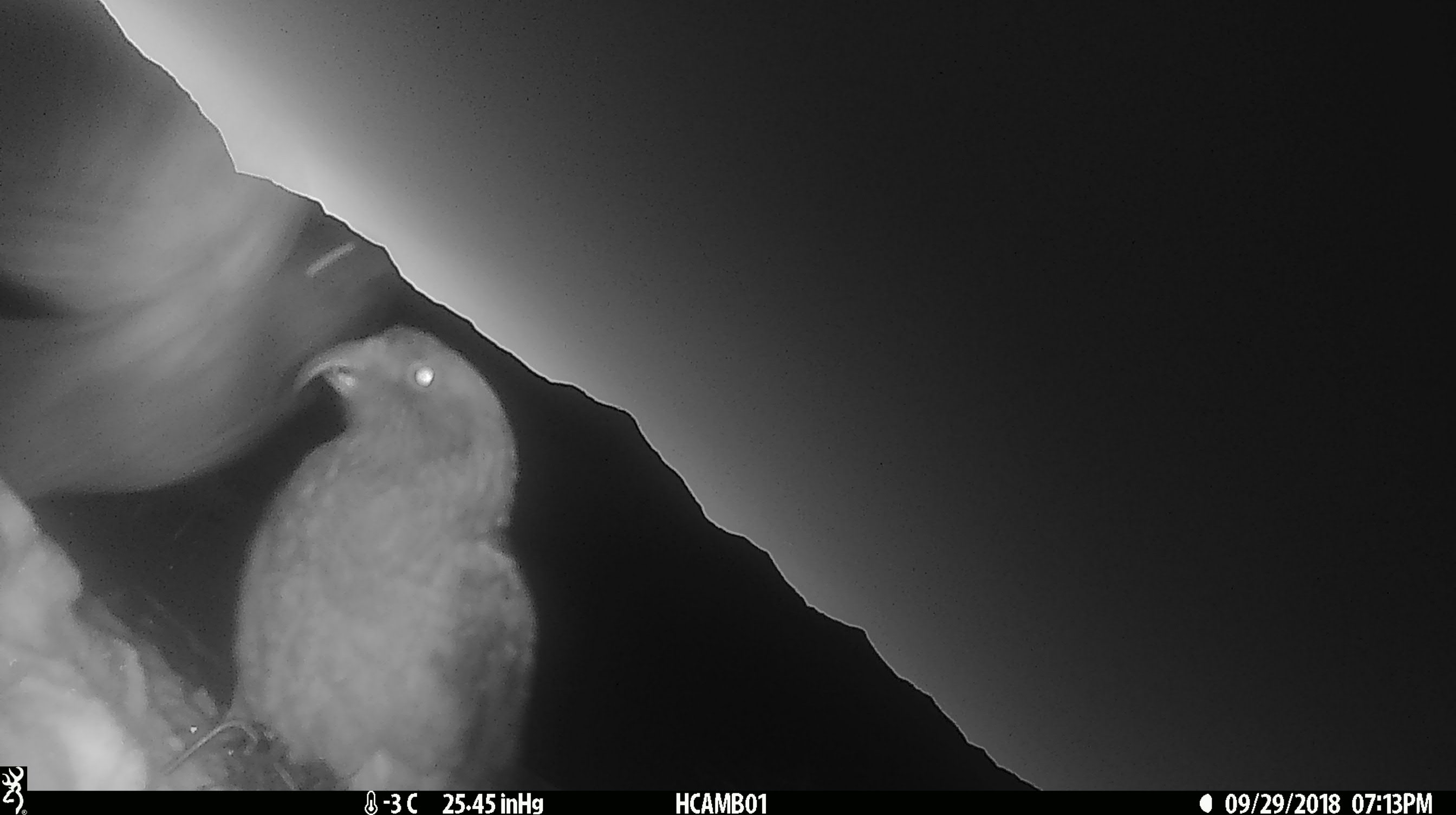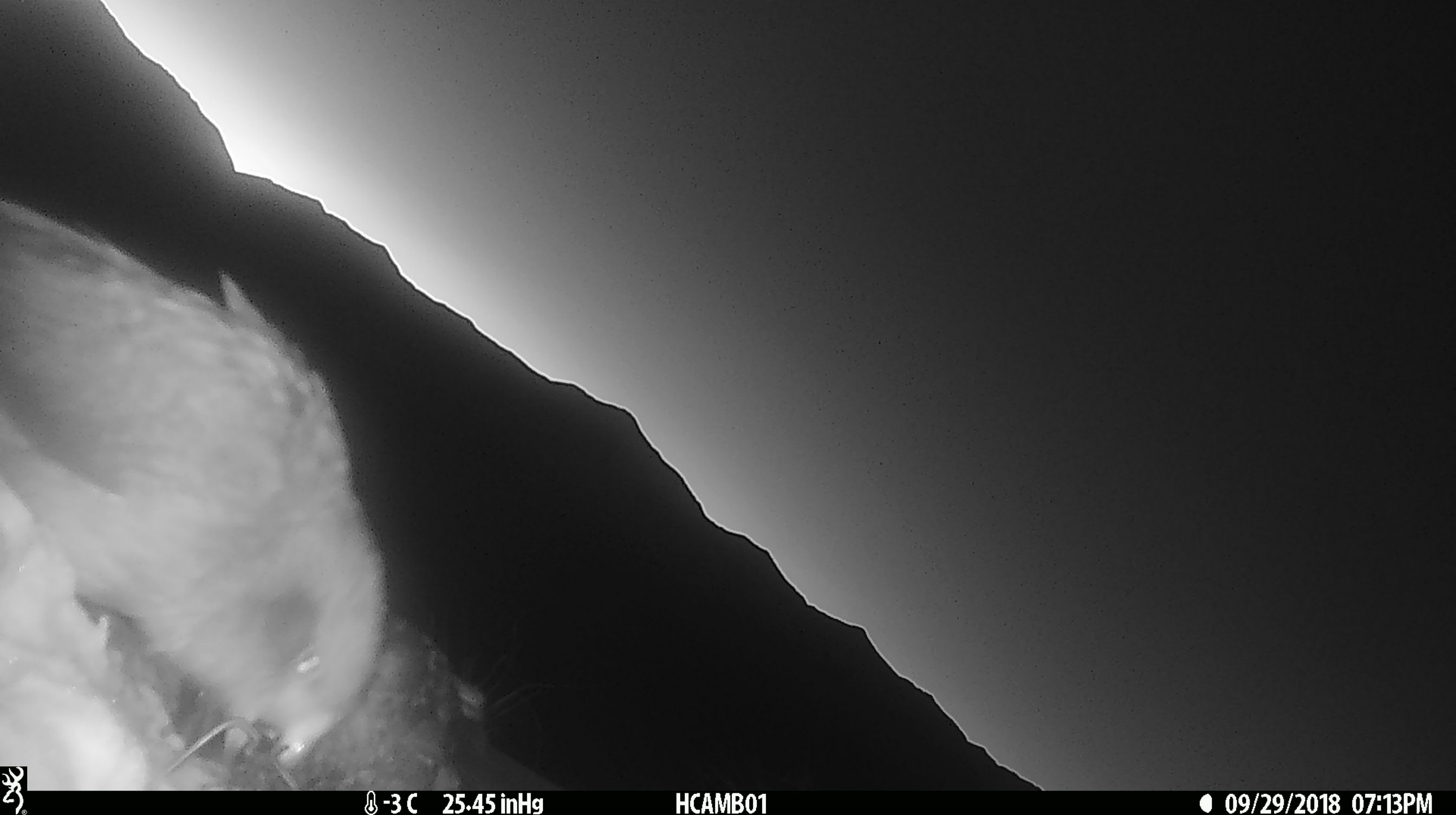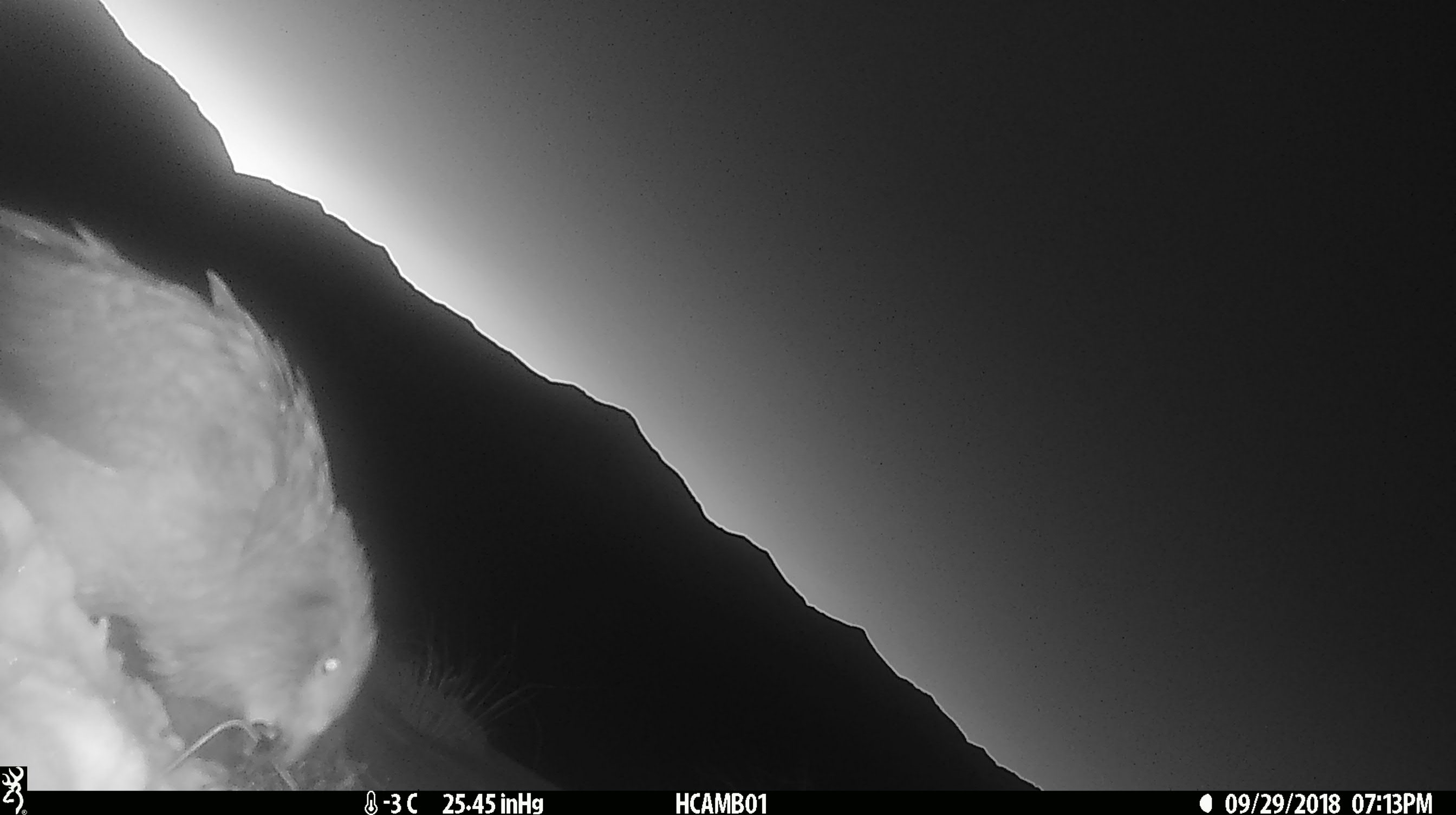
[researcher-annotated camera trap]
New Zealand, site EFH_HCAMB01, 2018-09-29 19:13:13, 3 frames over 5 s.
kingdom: Animalia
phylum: Chordata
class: Aves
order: Psittaciformes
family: Strigopidae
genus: Nestor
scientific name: Nestor notabilis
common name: kea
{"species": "kea (Nestor notabilis)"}